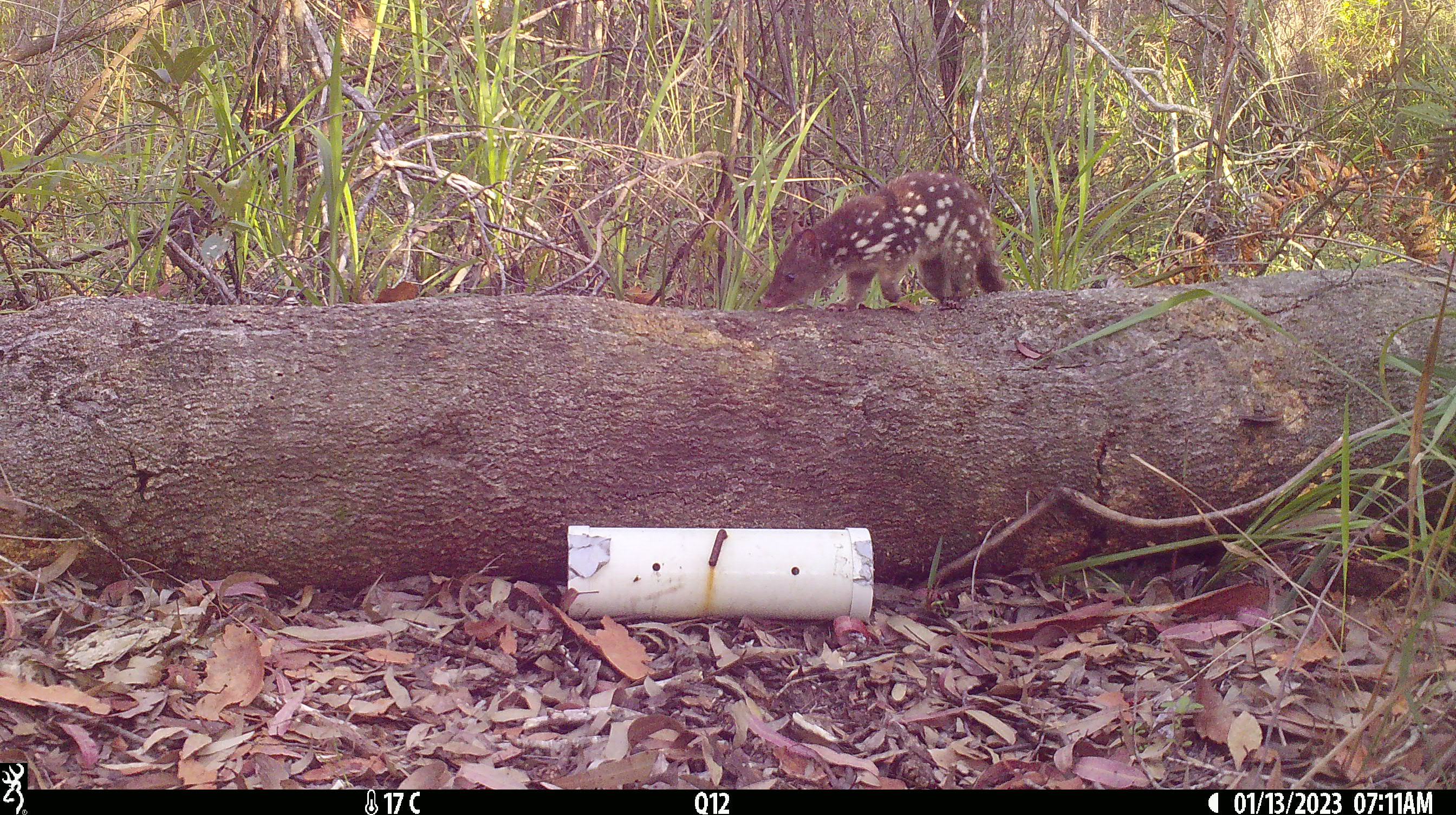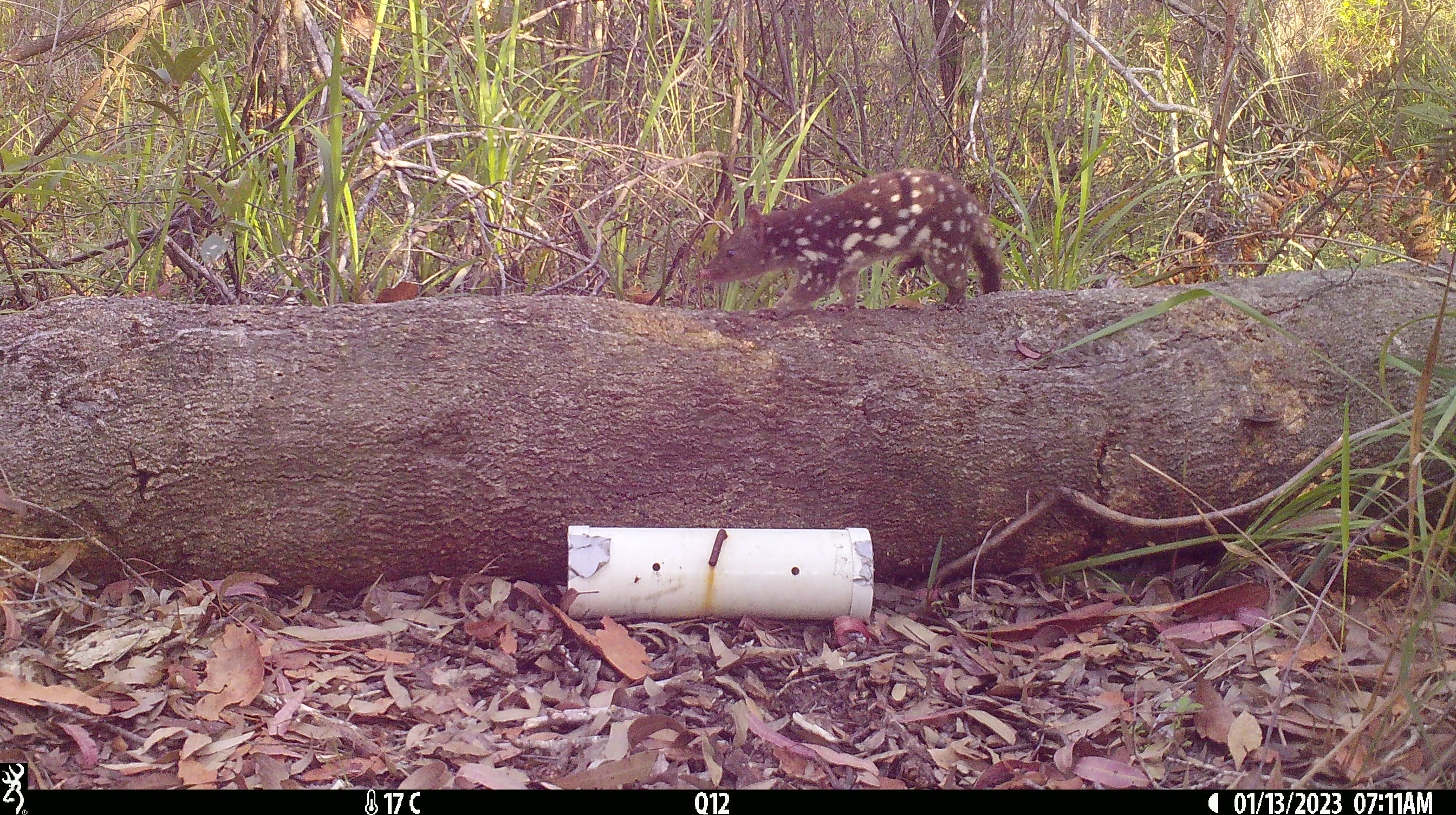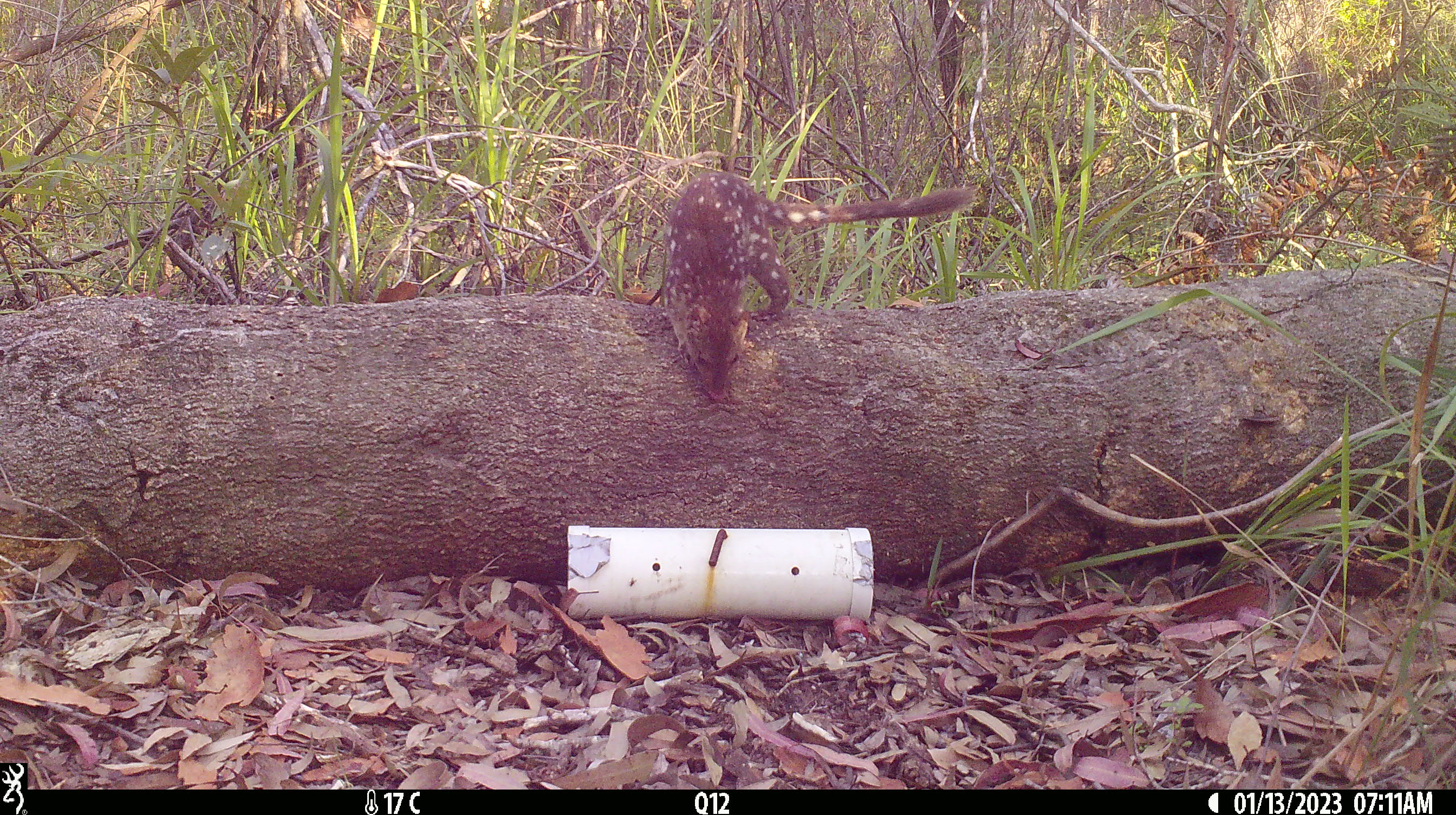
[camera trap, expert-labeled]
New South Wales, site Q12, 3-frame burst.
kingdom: Animalia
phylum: Chordata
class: Mammalia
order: Dasyuromorphia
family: Dasyuridae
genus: Dasyurus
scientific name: Dasyurus maculatus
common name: spotted-tailed quoll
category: quoll